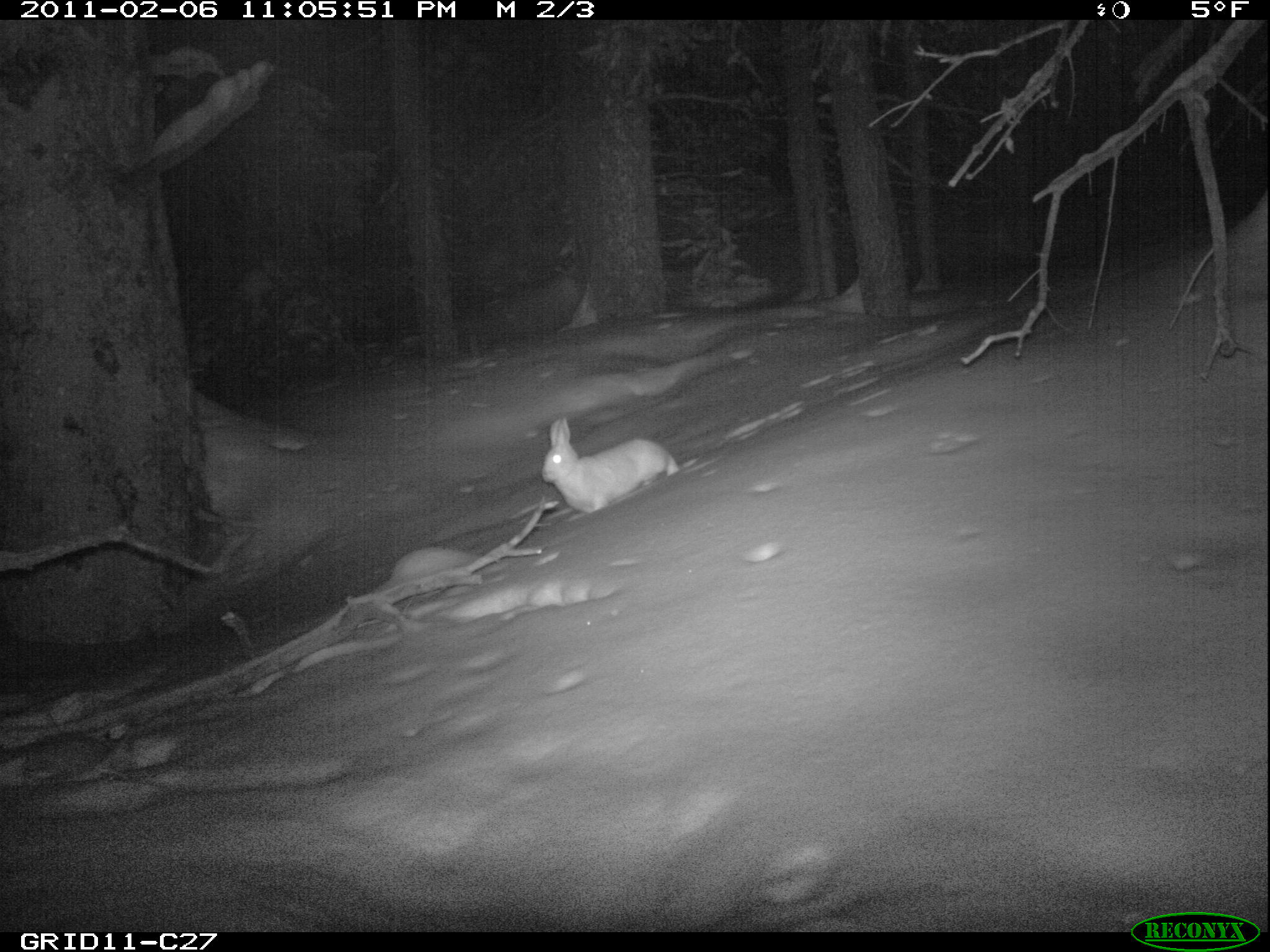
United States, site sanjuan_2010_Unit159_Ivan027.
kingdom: Animalia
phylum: Chordata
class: Mammalia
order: Lagomorpha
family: Leporidae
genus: Lepus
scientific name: Lepus americanus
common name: snowshoe hare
Lepus americanus (snowshoe hare).